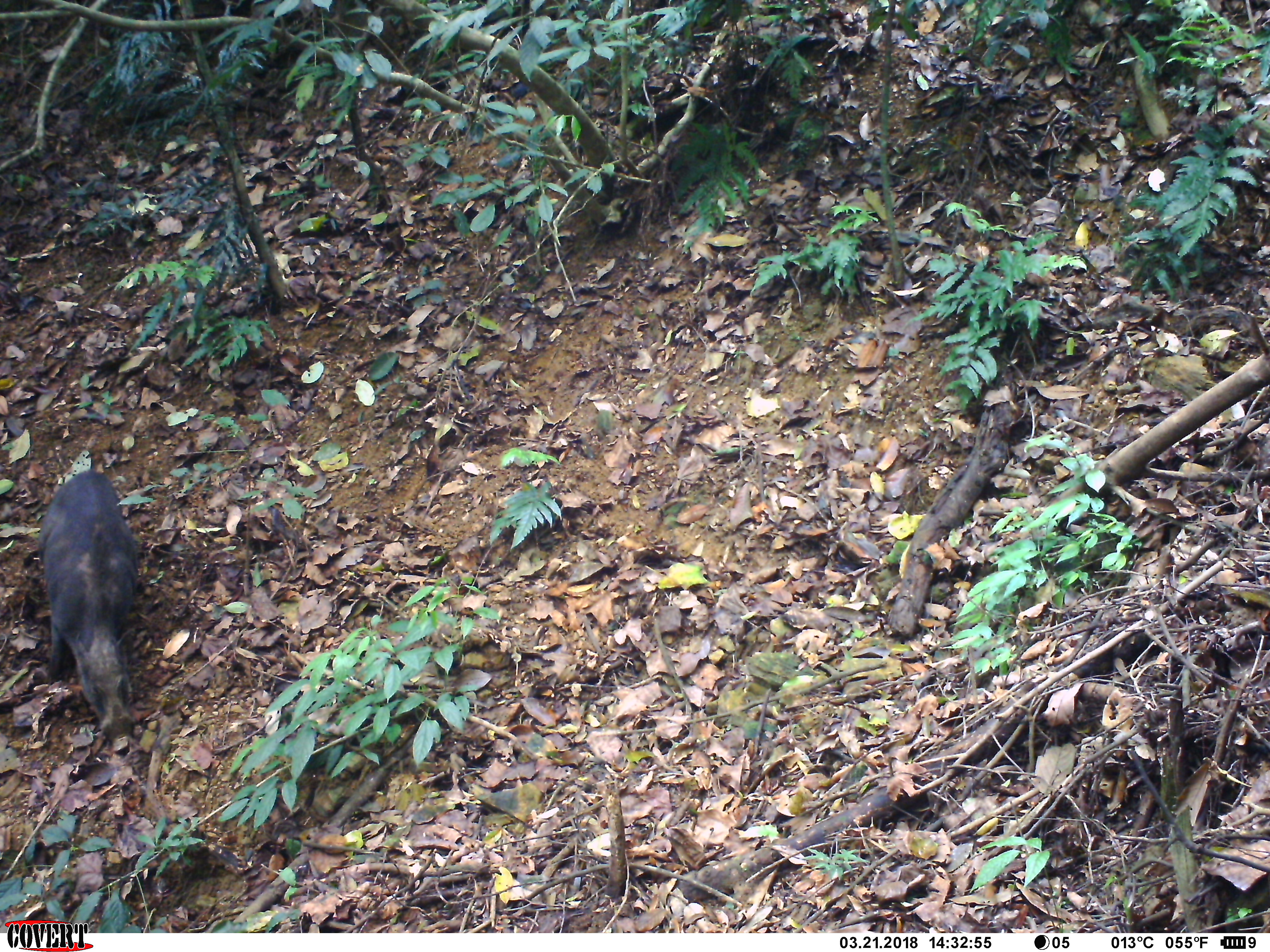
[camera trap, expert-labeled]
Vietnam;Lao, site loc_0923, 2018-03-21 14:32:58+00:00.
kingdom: Animalia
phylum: Chordata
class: Mammalia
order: Artiodactyla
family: Suidae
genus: Sus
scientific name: Sus scrofa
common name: eurasian wild pig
Eurasian wild pig (Sus scrofa). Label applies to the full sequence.